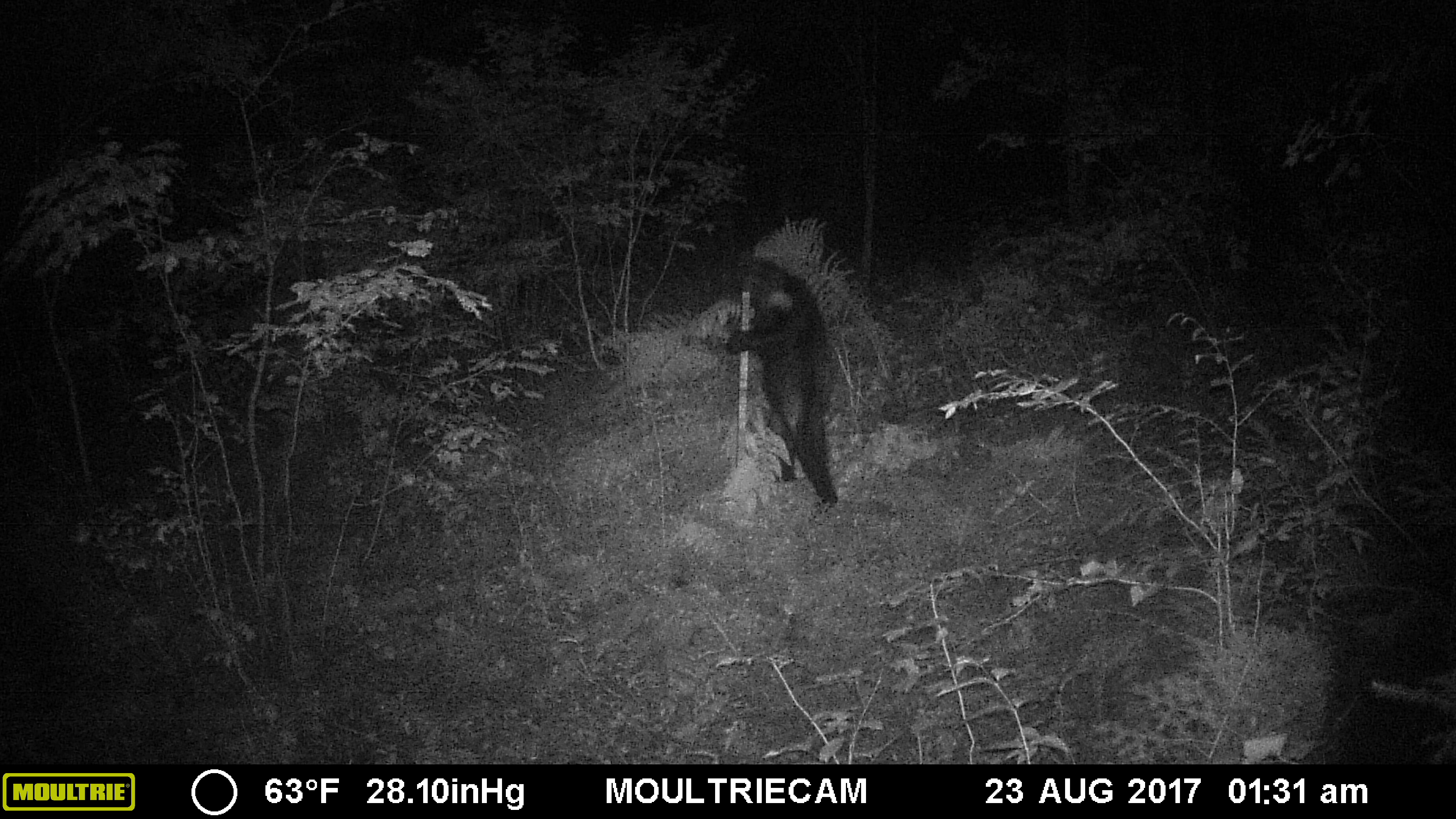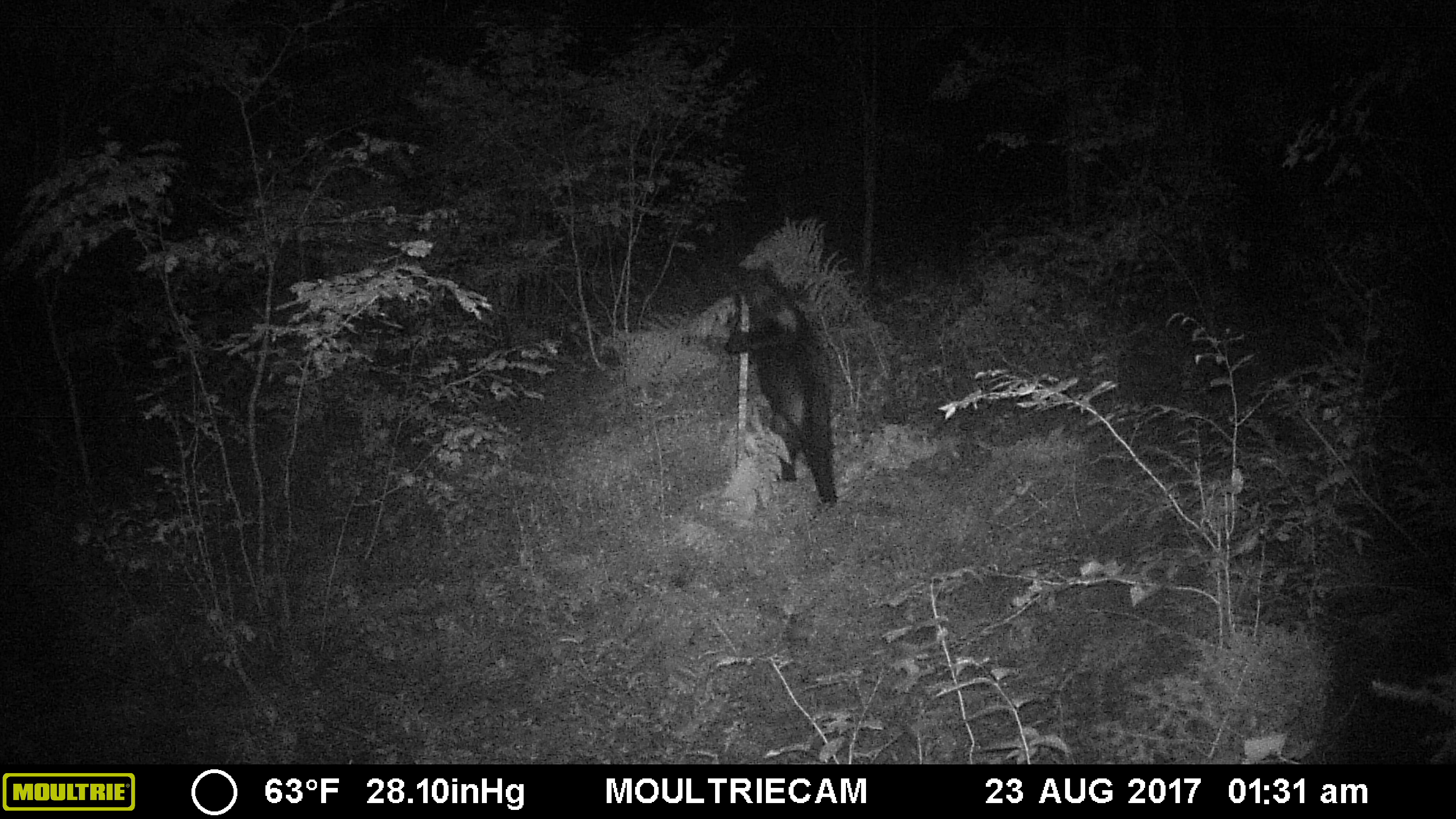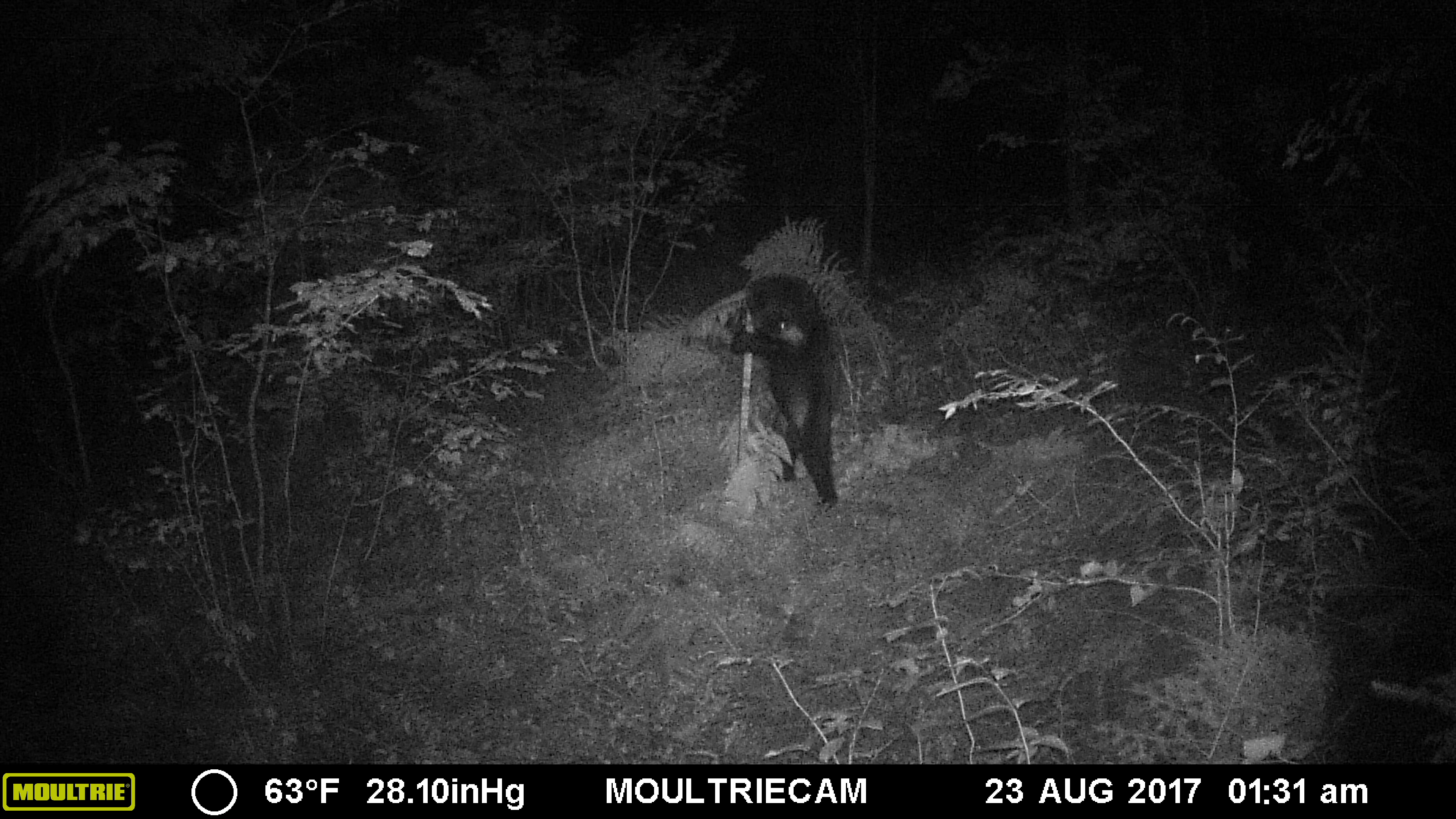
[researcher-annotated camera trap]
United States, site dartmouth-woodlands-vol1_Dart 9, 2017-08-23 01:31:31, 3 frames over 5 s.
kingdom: Animalia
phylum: Chordata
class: Mammalia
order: Carnivora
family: Ursidae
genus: Ursus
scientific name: Ursus americanus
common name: black bear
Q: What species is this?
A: Black bear (Ursus americanus).